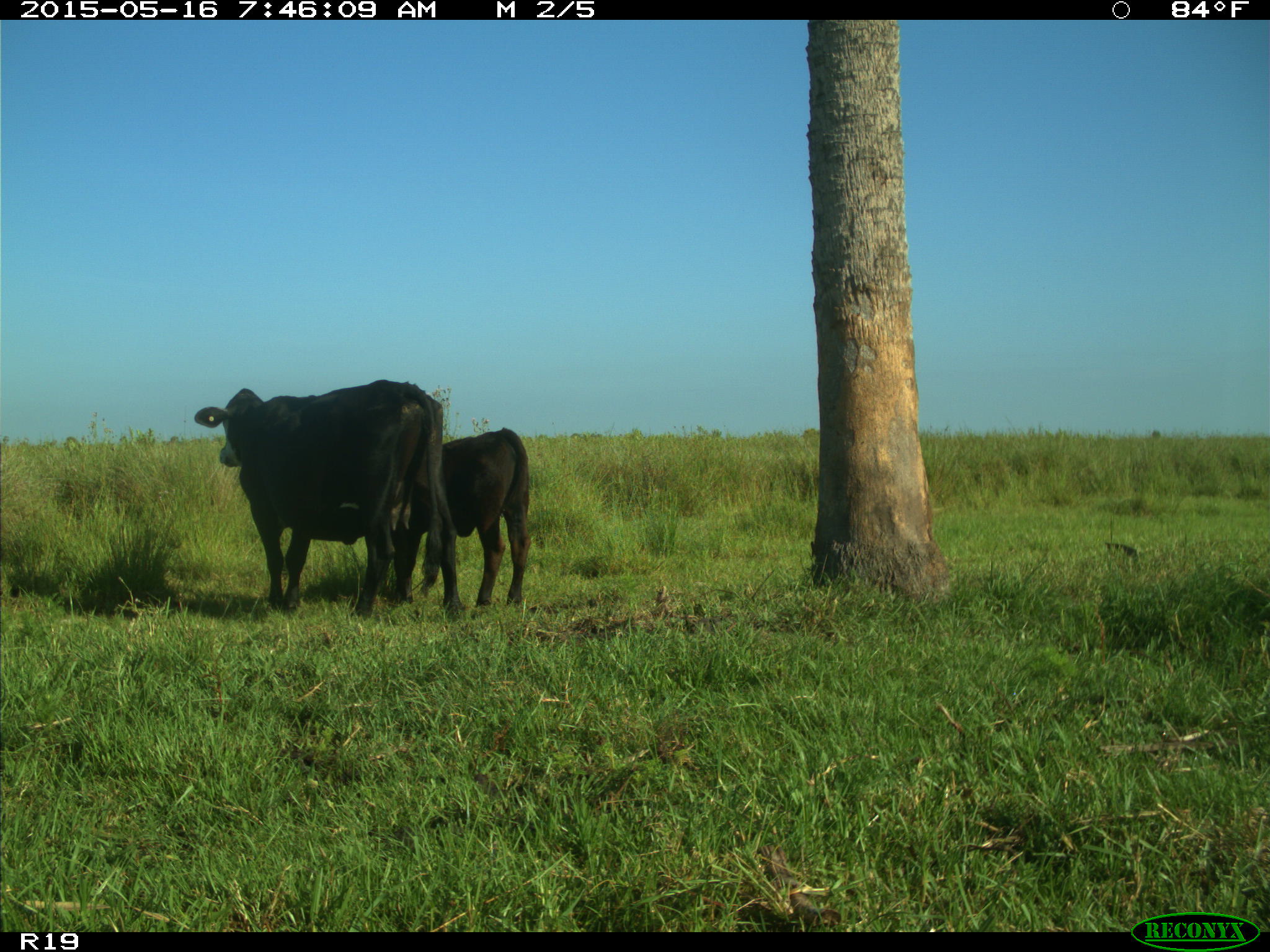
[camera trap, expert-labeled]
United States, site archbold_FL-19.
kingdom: Animalia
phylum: Chordata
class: Mammalia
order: Artiodactyla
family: Bovidae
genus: Bos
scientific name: Bos taurus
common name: domestic cow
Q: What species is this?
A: Bos taurus (domestic cow).